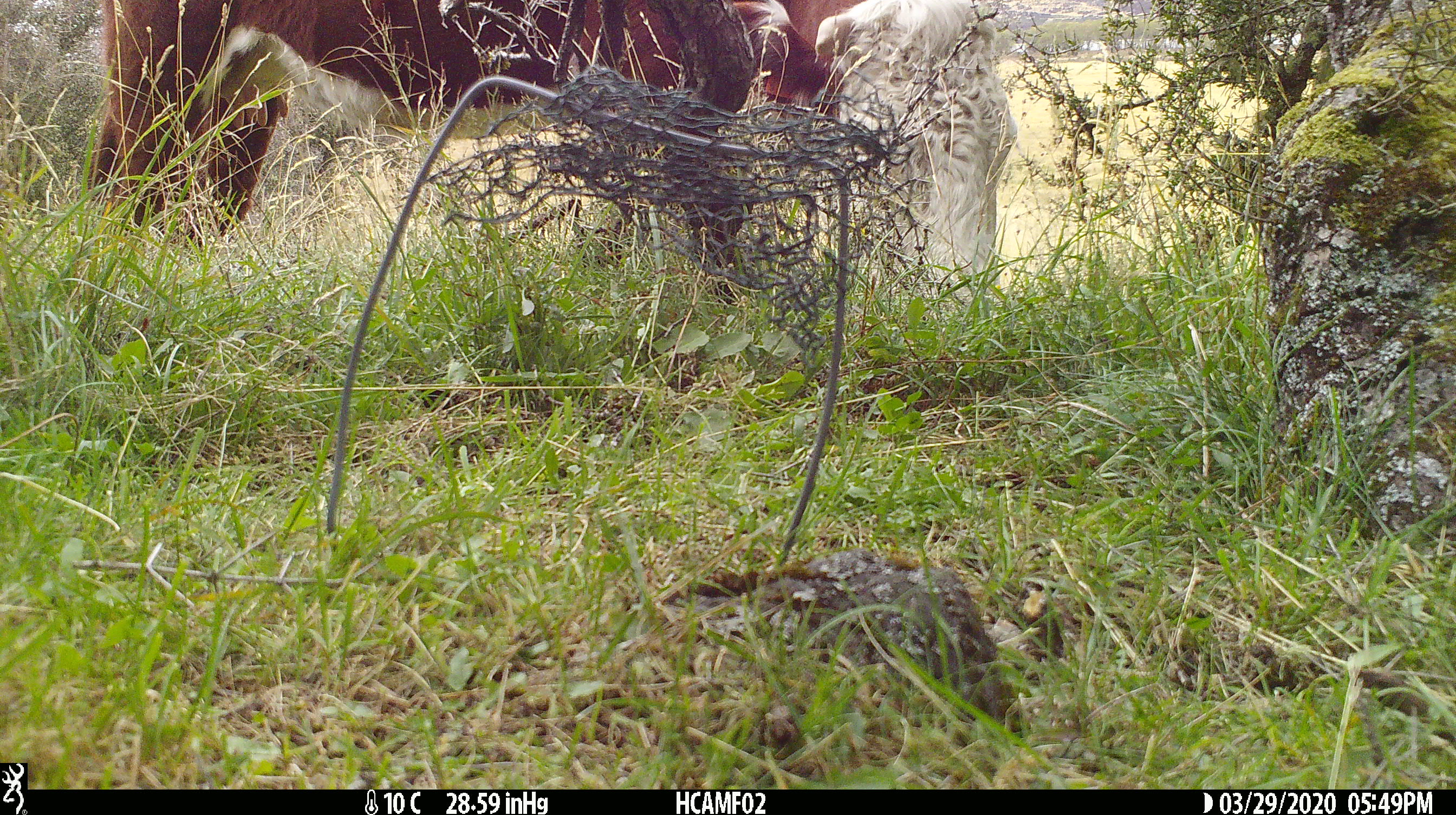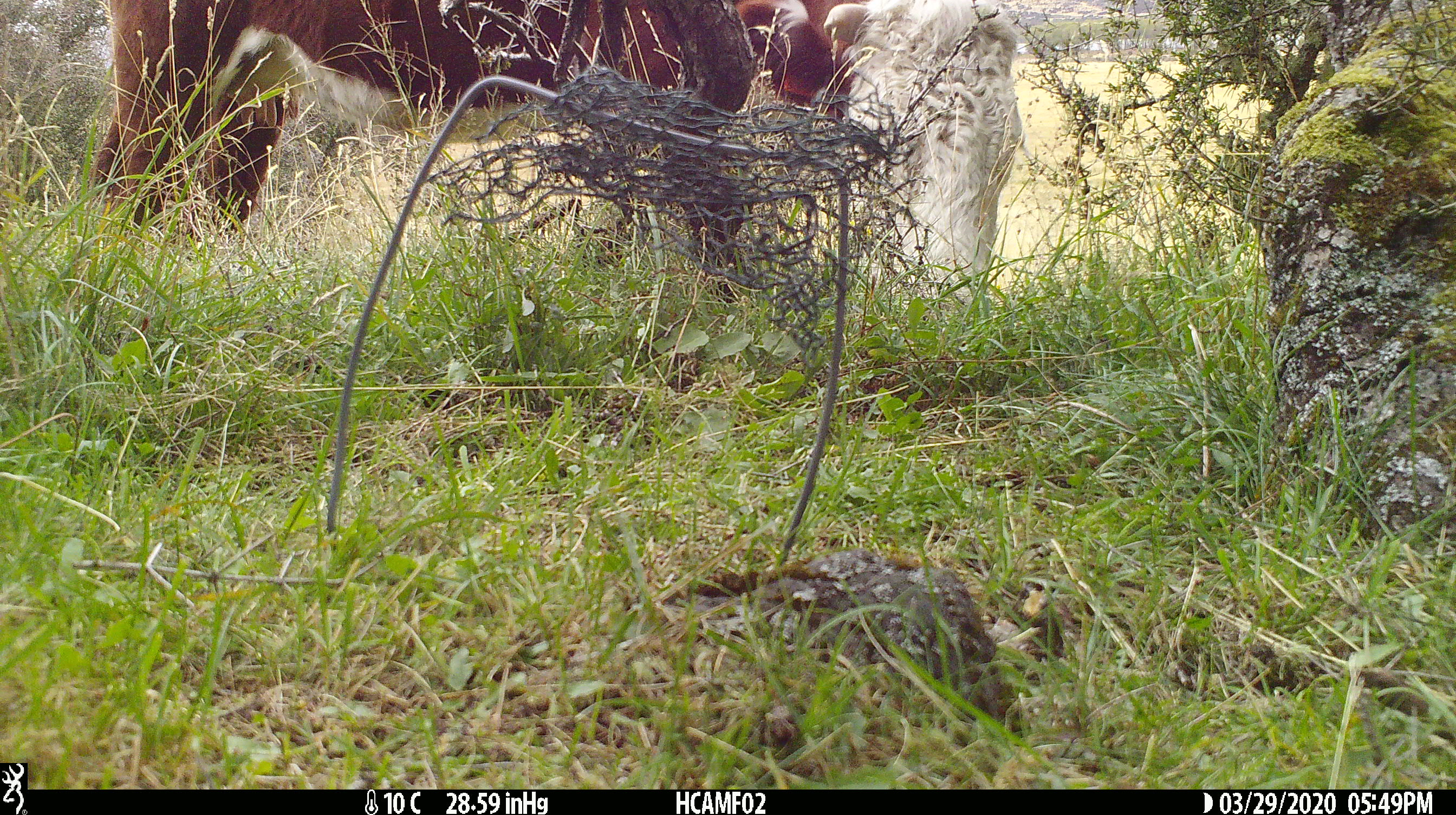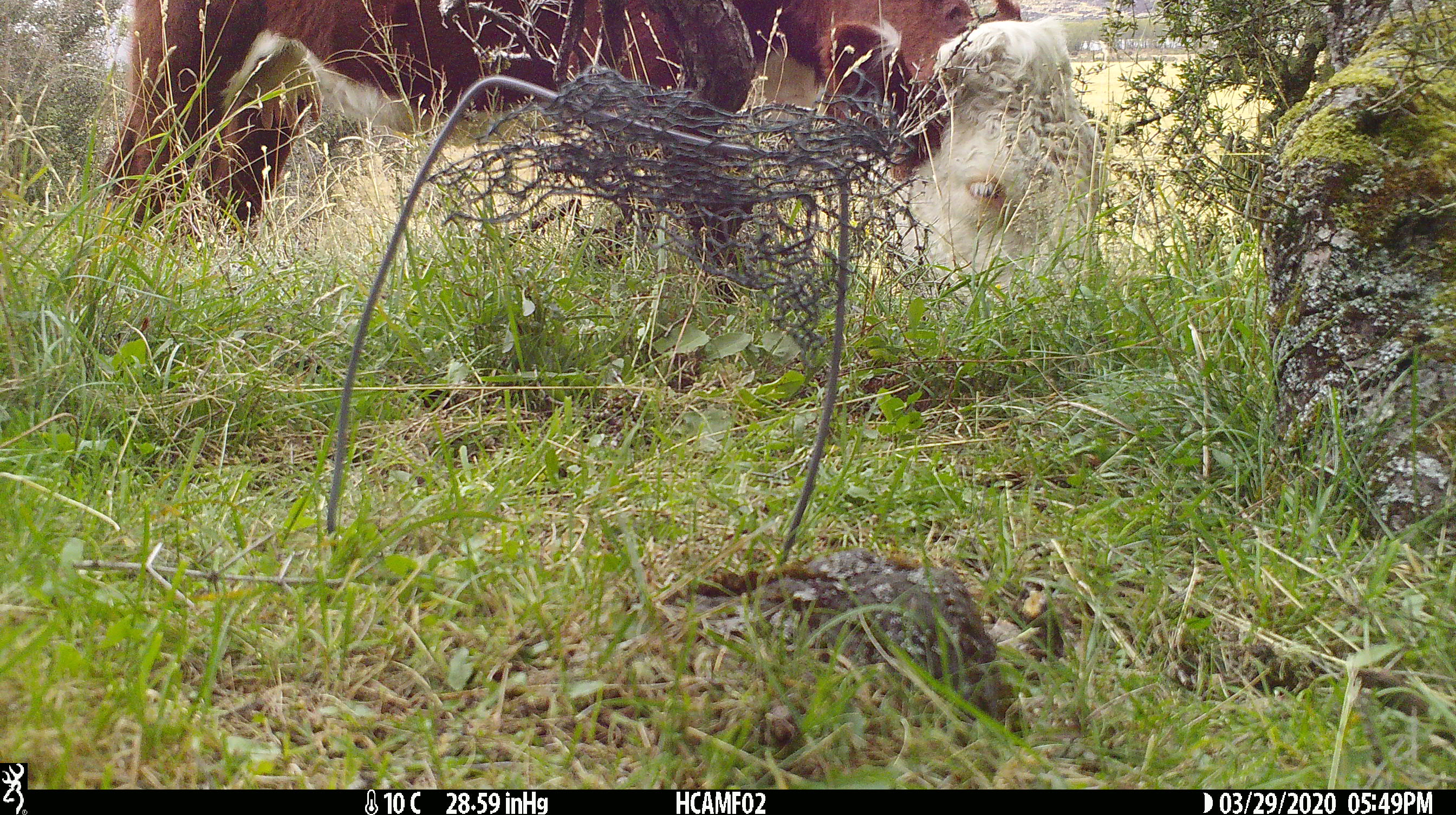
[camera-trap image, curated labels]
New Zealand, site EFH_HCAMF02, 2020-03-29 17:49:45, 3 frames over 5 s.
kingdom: Animalia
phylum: Chordata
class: Mammalia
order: Artiodactyla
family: Bovidae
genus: Bos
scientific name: Bos taurus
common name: domestic cow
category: cow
Cow (domestic cow) (Bos taurus).